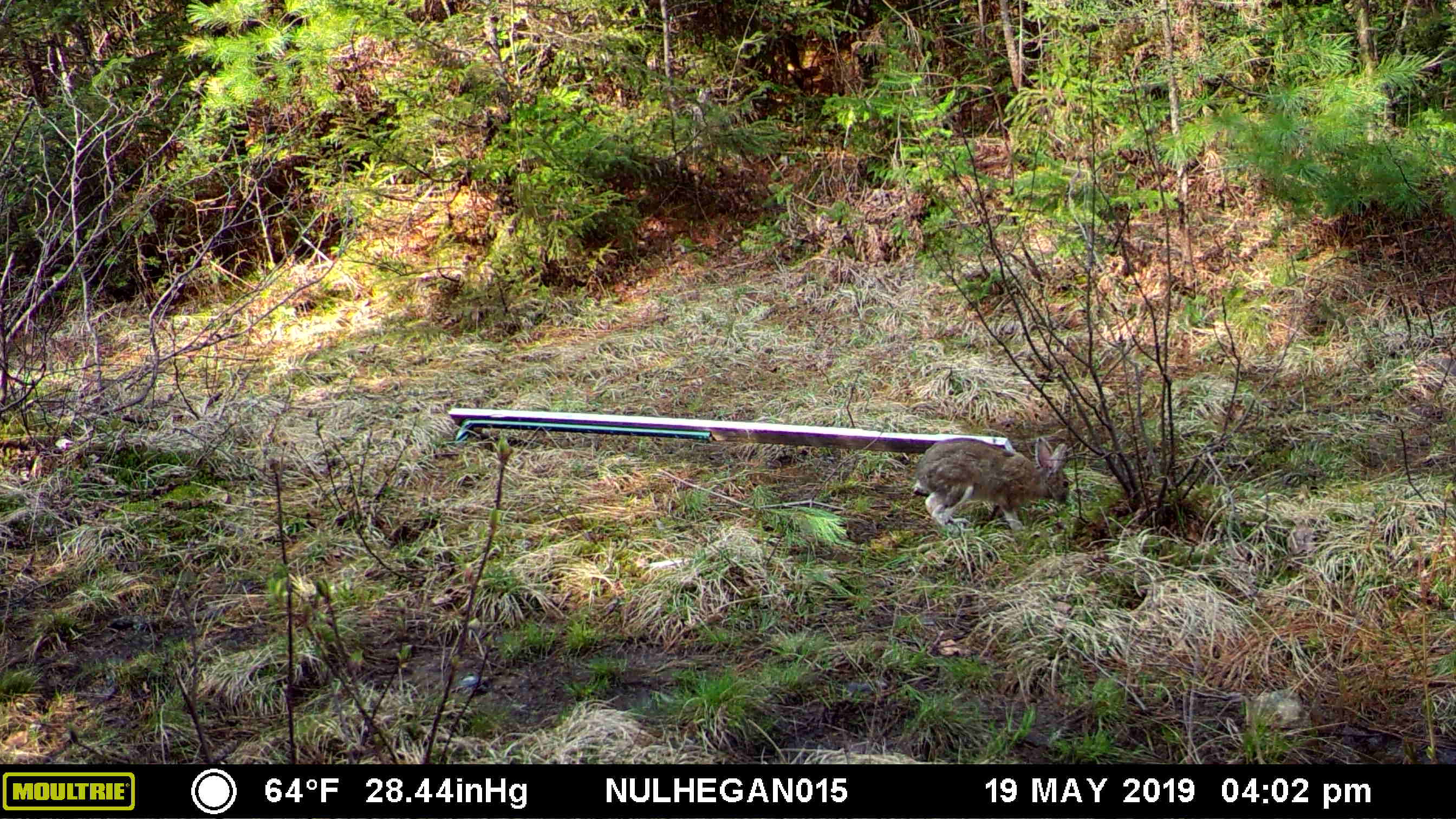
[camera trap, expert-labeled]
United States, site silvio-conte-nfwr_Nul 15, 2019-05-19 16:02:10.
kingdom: Animalia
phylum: Chordata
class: Mammalia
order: Lagomorpha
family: Leporidae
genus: Lepus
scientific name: Lepus americanus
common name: snowshoe hare